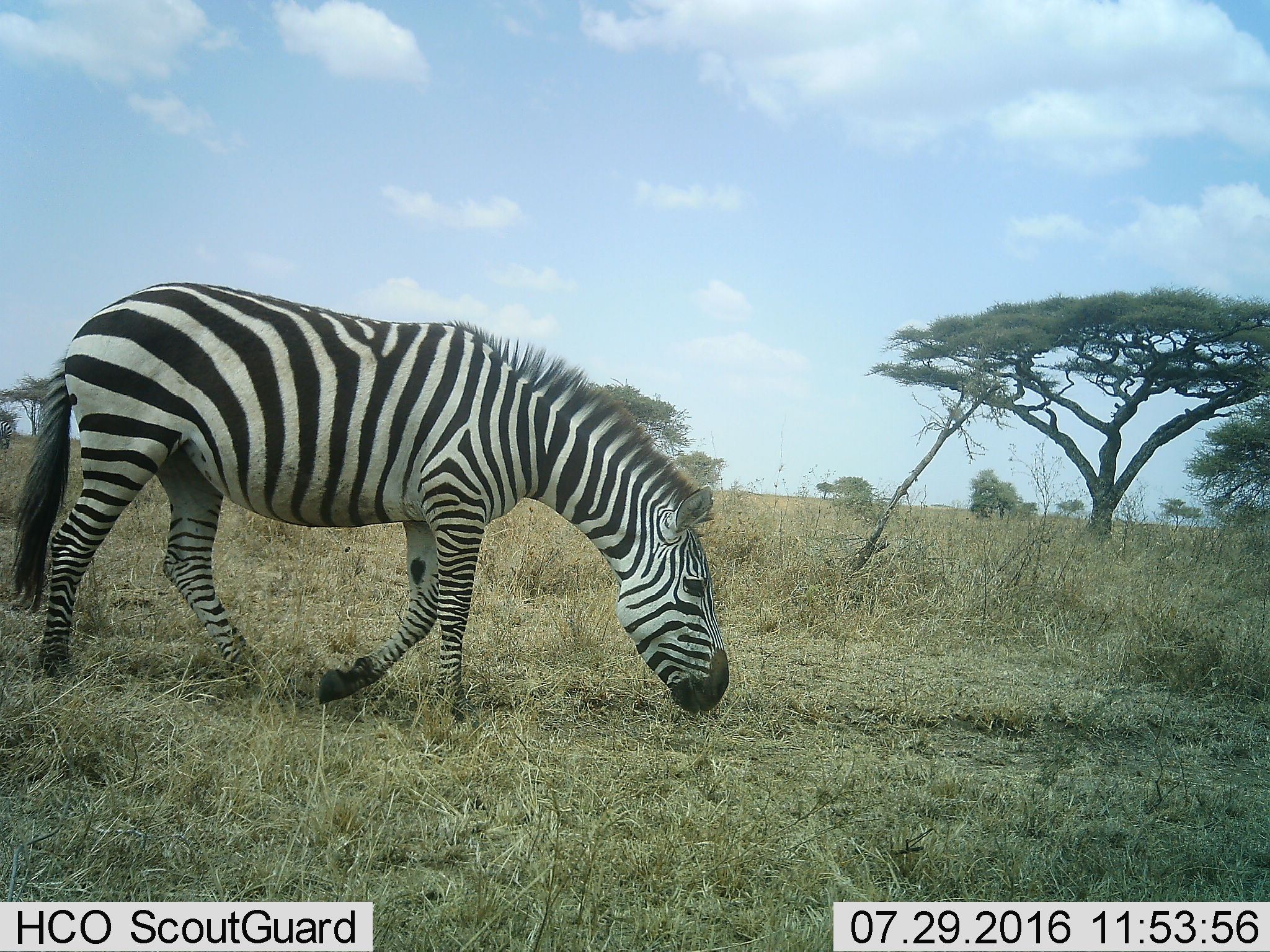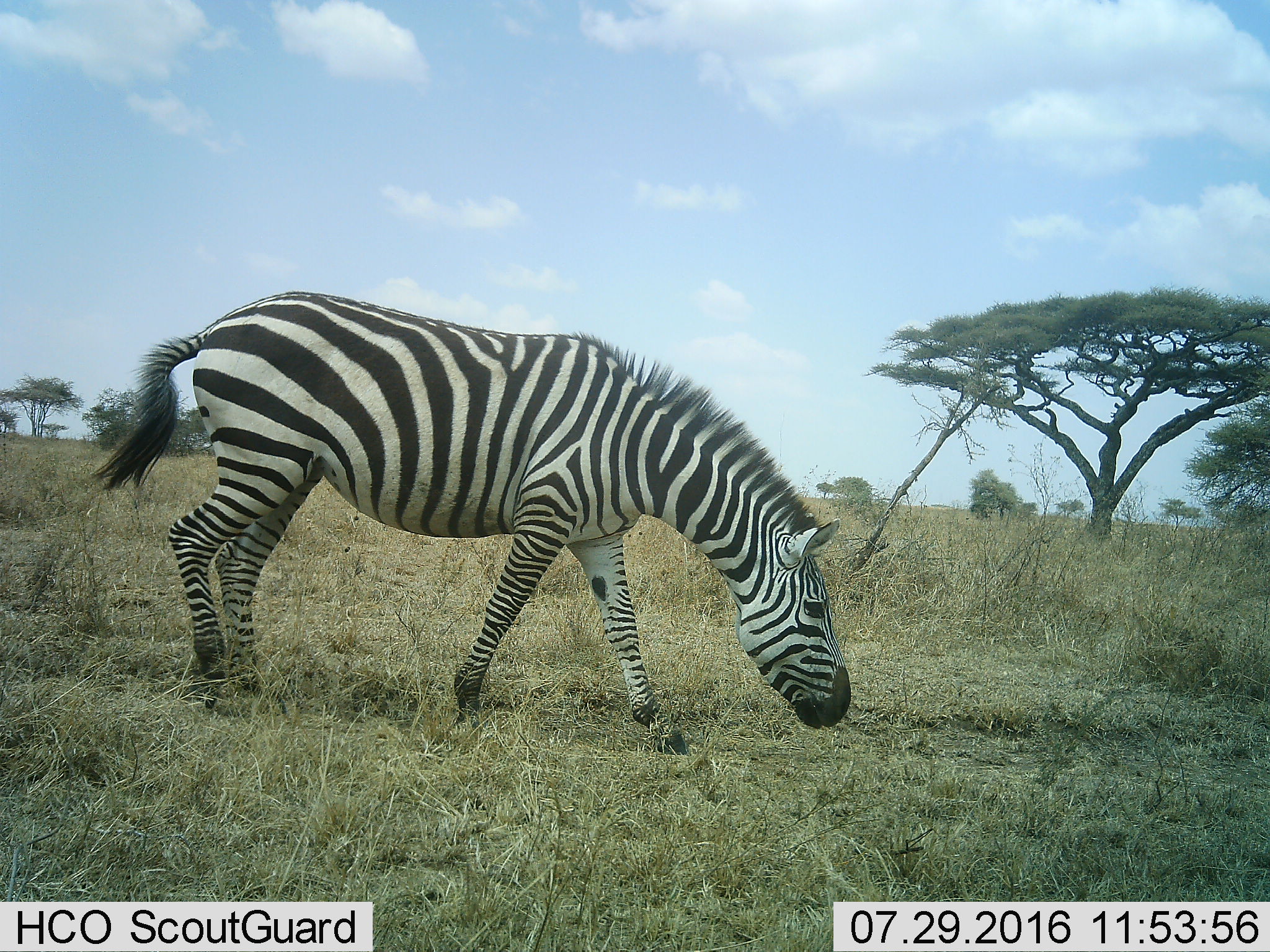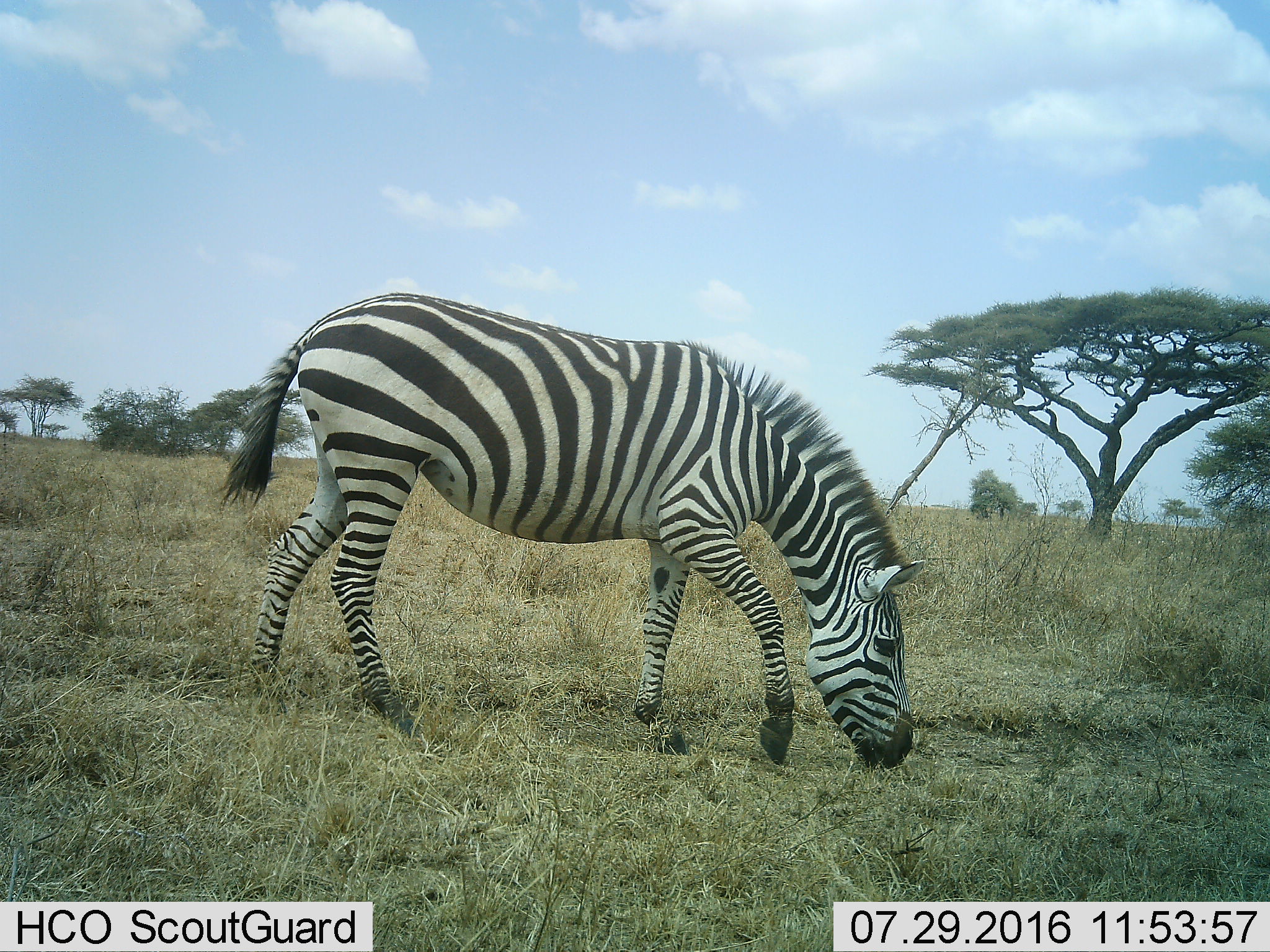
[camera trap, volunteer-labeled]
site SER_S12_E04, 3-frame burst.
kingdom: Animalia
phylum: Chordata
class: Mammalia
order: Perissodactyla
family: Equidae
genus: Equus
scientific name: Equus quagga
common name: plains zebra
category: zebraplains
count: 1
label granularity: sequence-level